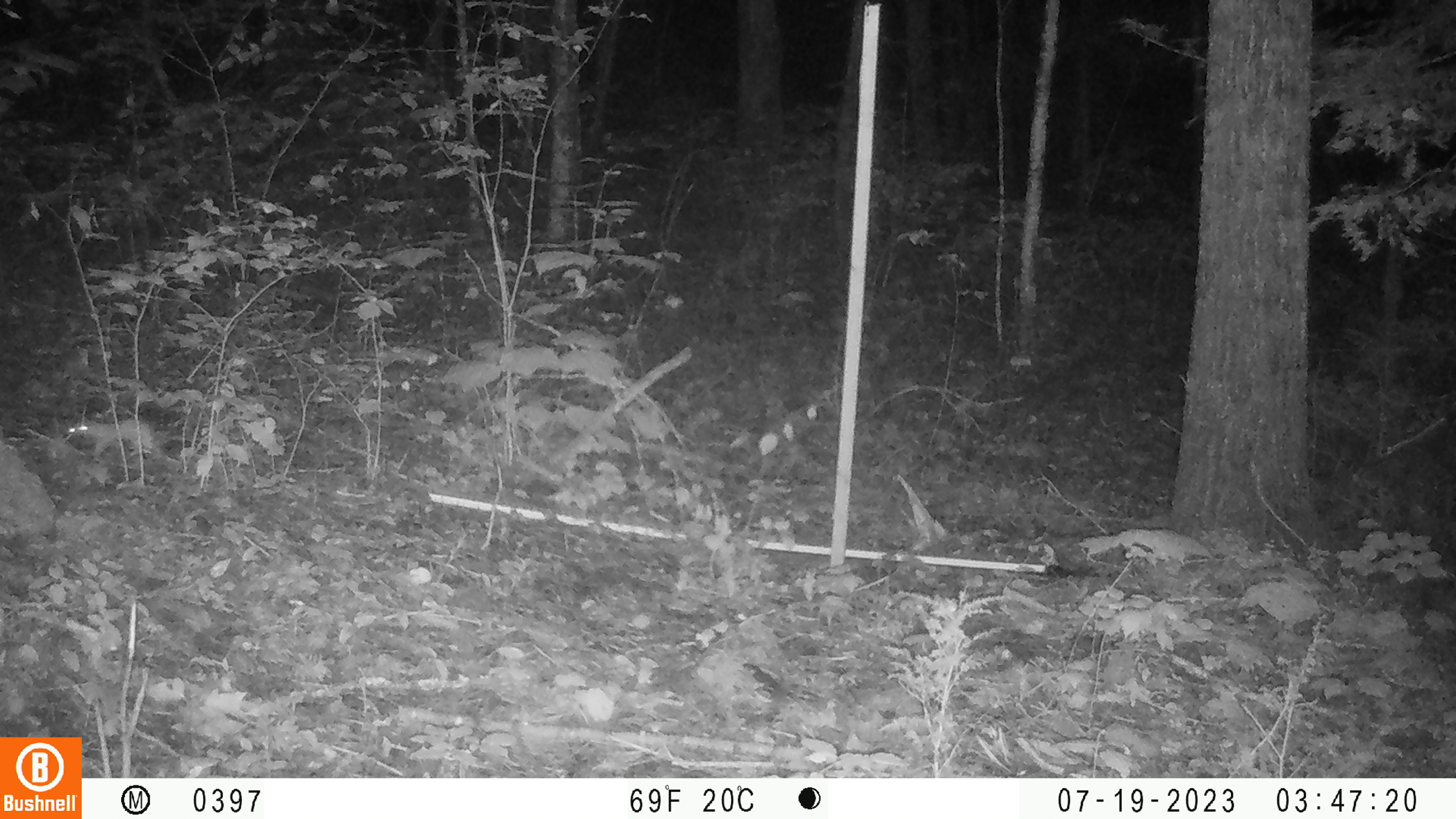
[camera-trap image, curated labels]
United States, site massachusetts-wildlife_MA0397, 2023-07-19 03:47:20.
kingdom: Animalia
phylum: Chordata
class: Mammalia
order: Rodentia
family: Sciuridae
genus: Sciurus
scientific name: Sciurus carolinensis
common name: gray squirrel